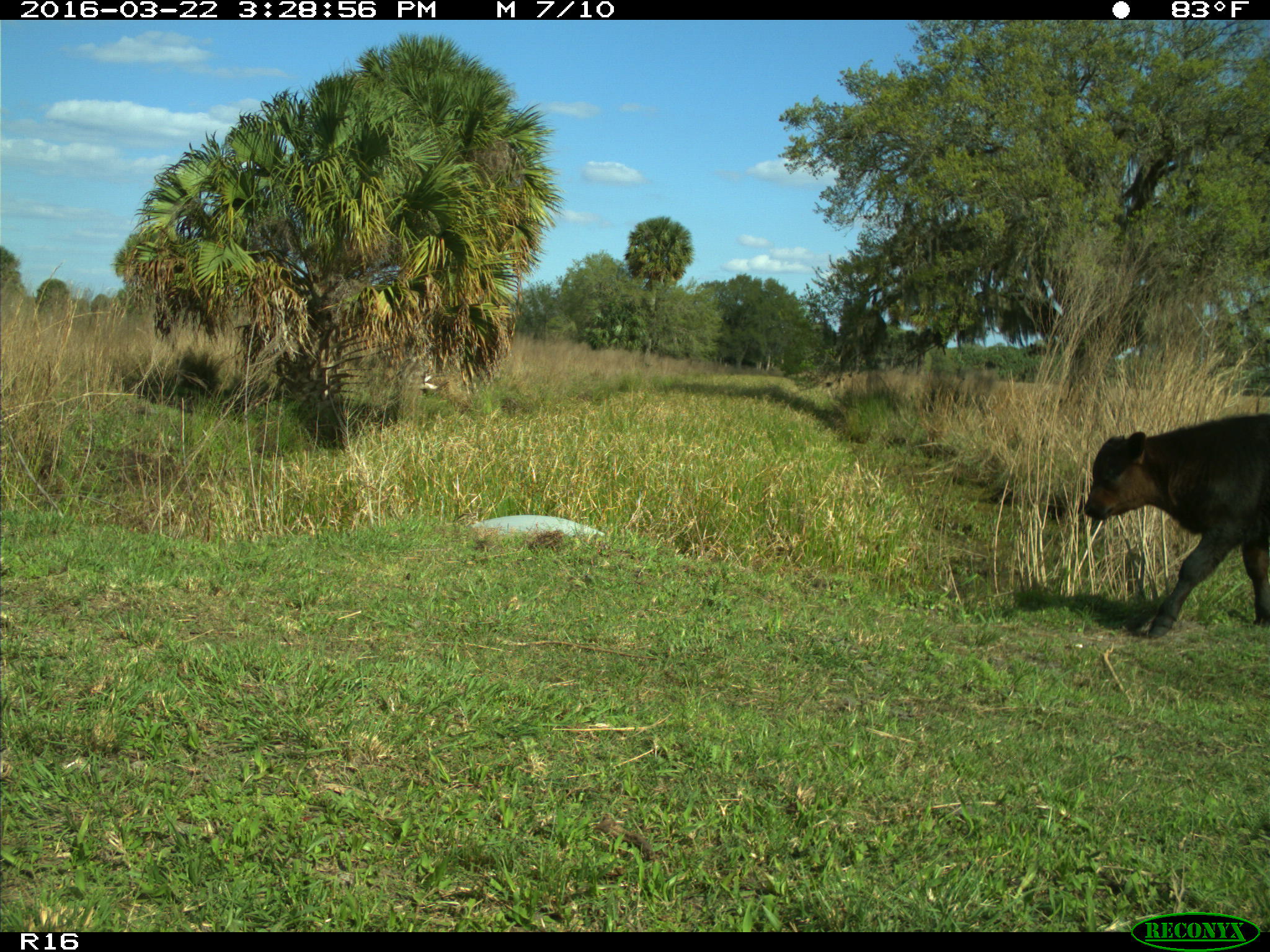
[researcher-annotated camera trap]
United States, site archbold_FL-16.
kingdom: Animalia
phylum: Chordata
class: Mammalia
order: Artiodactyla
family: Bovidae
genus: Bos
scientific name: Bos taurus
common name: domestic cow